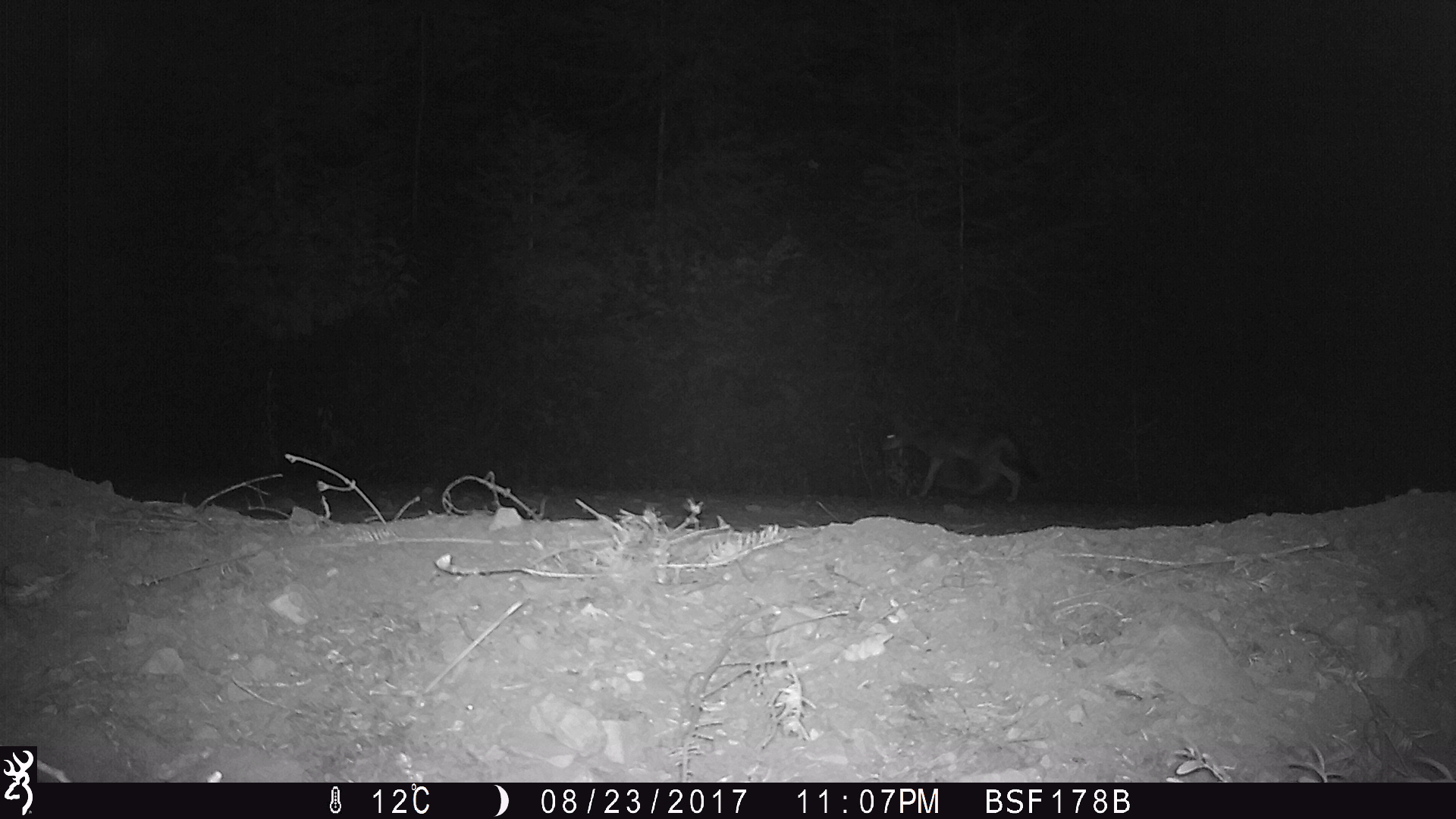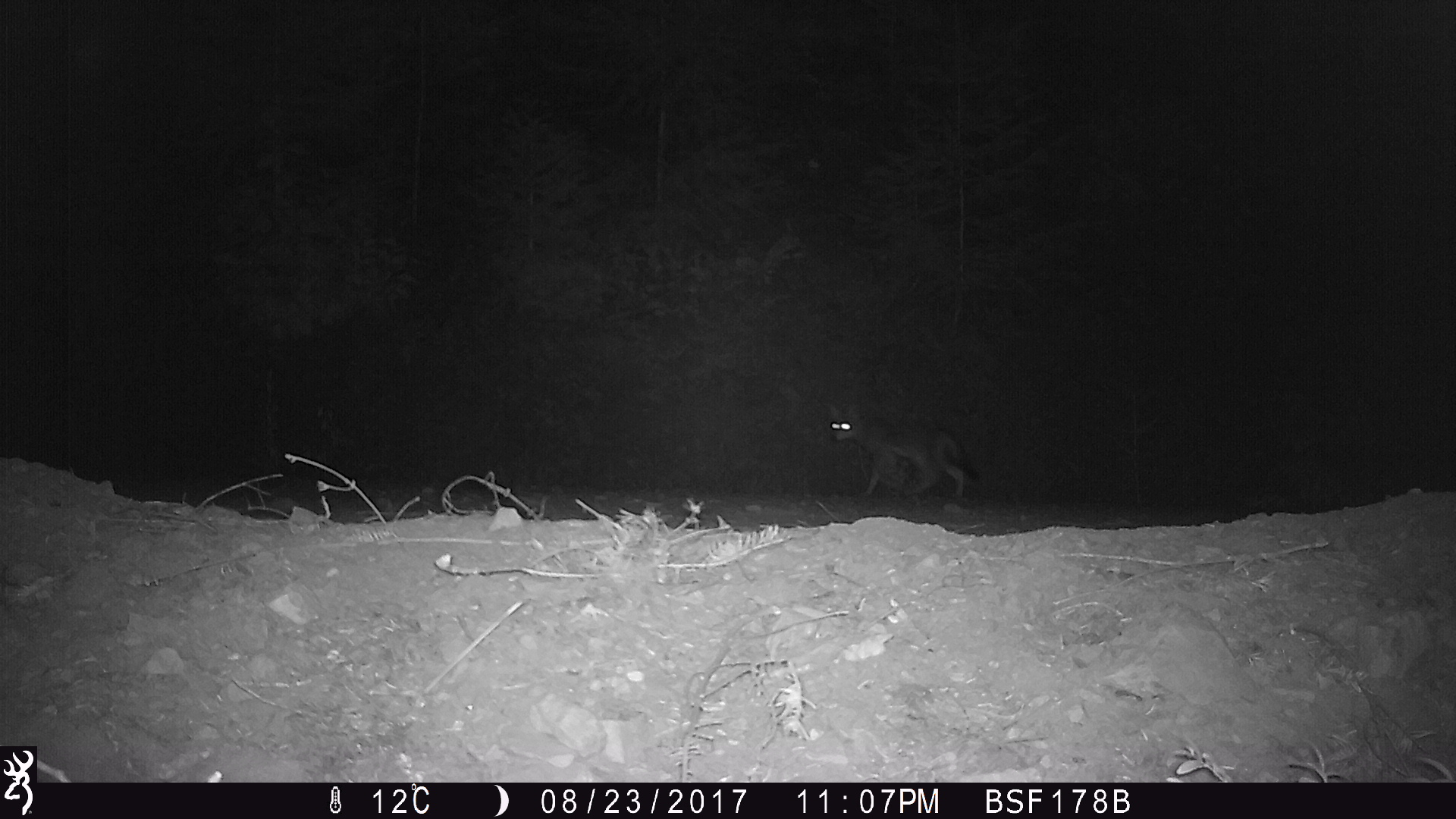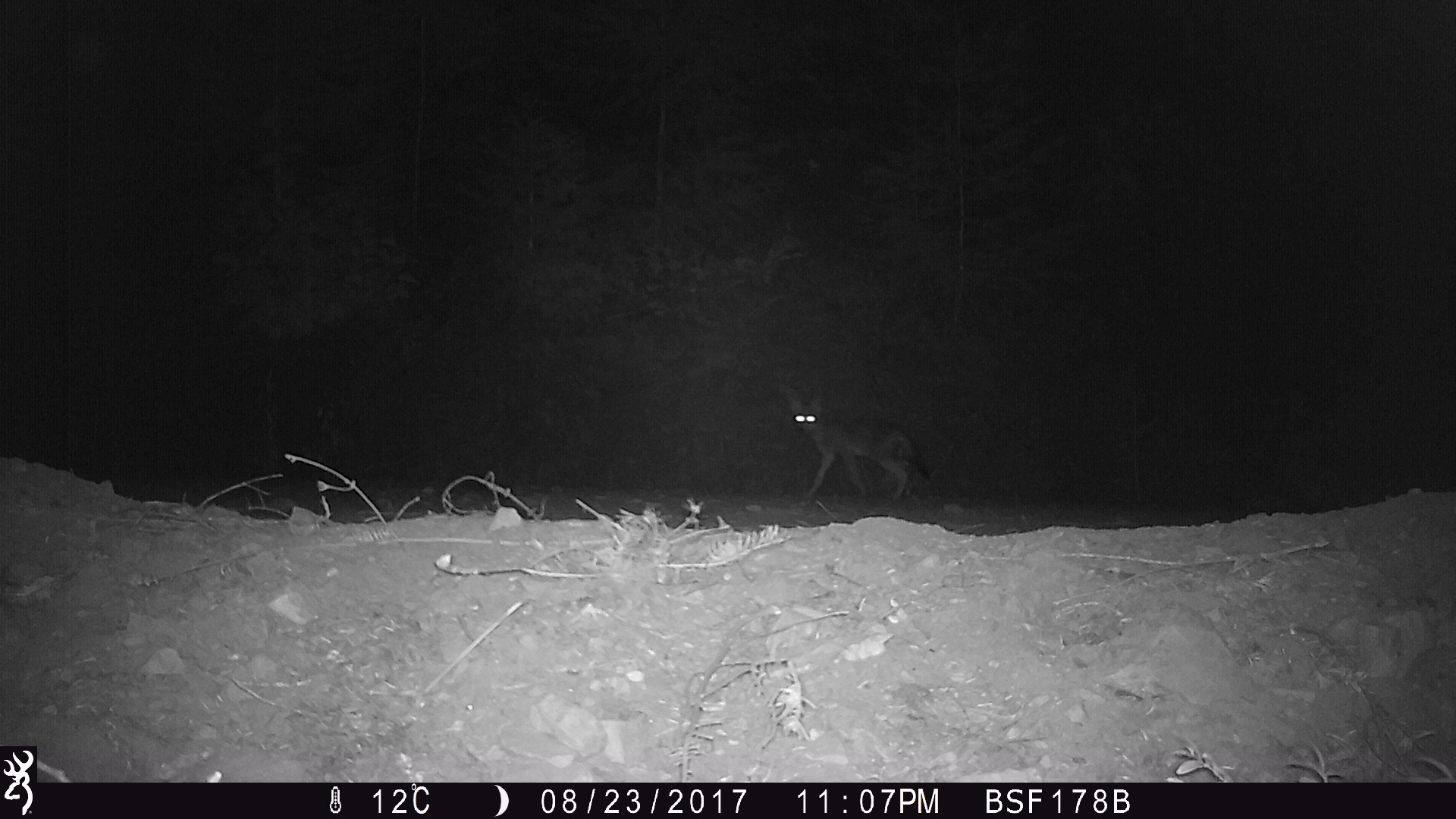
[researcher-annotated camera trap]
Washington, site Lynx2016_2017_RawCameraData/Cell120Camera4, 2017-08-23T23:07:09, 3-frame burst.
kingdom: Animalia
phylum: Chordata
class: Mammalia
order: Carnivora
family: Canidae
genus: Canis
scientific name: Canis latrans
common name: coyote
Canis latrans (coyote). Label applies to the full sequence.